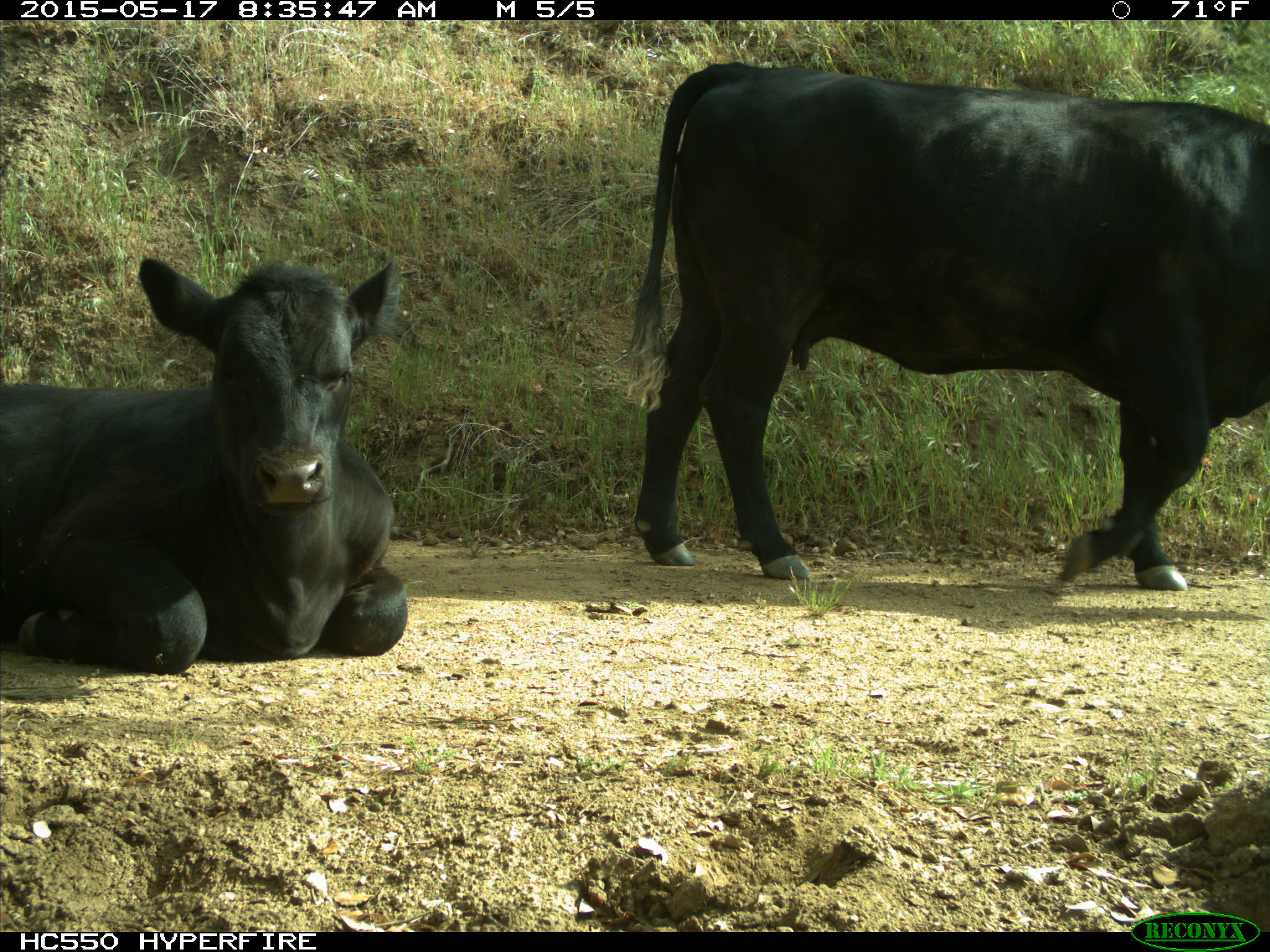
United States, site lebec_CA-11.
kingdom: Animalia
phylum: Chordata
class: Mammalia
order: Artiodactyla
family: Bovidae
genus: Bos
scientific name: Bos taurus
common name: domestic cow